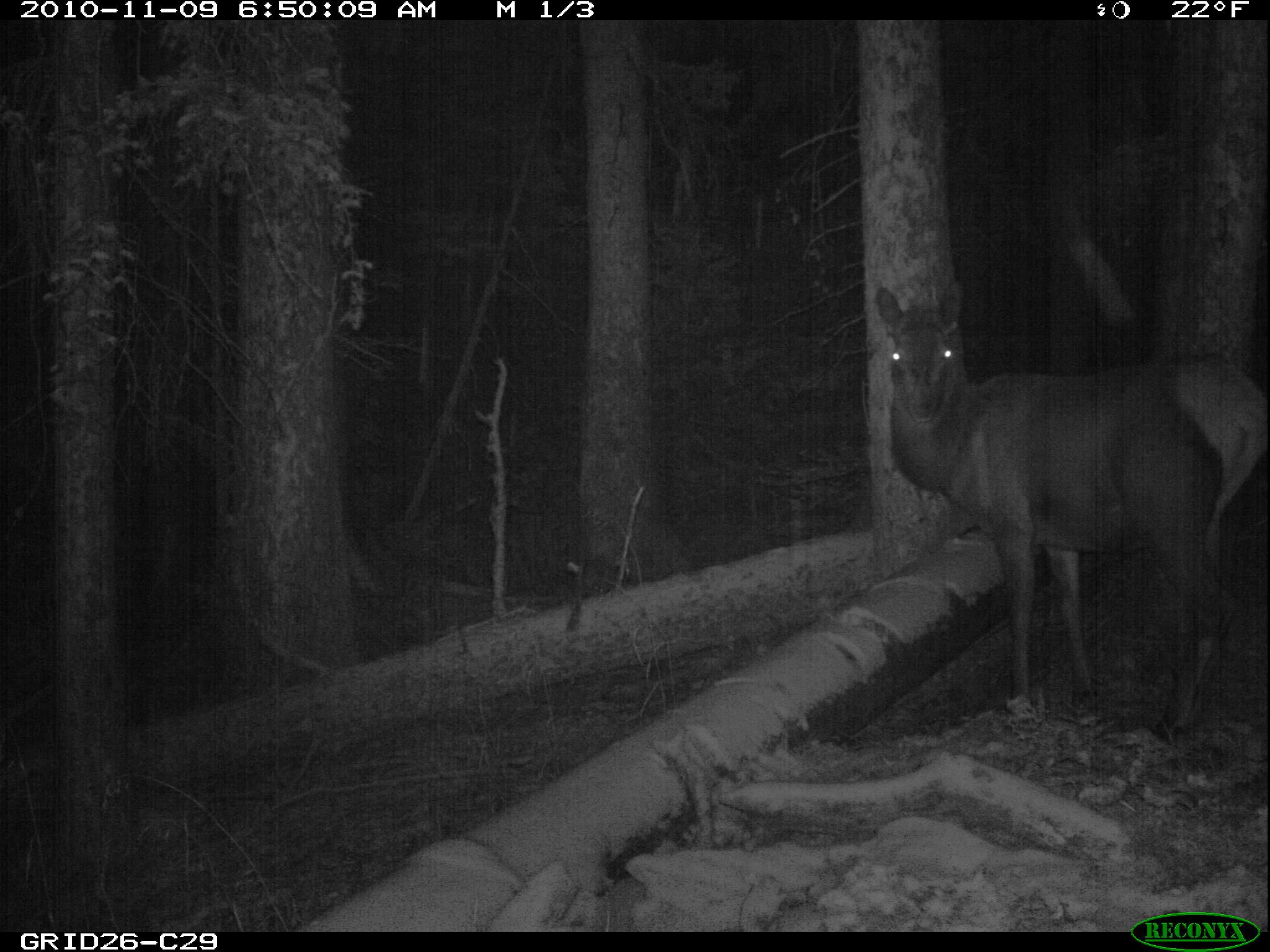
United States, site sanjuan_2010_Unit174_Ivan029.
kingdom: Animalia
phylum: Chordata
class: Mammalia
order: Artiodactyla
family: Cervidae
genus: Cervus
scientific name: Cervus elaphus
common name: red deer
Cervus elaphus (red deer).